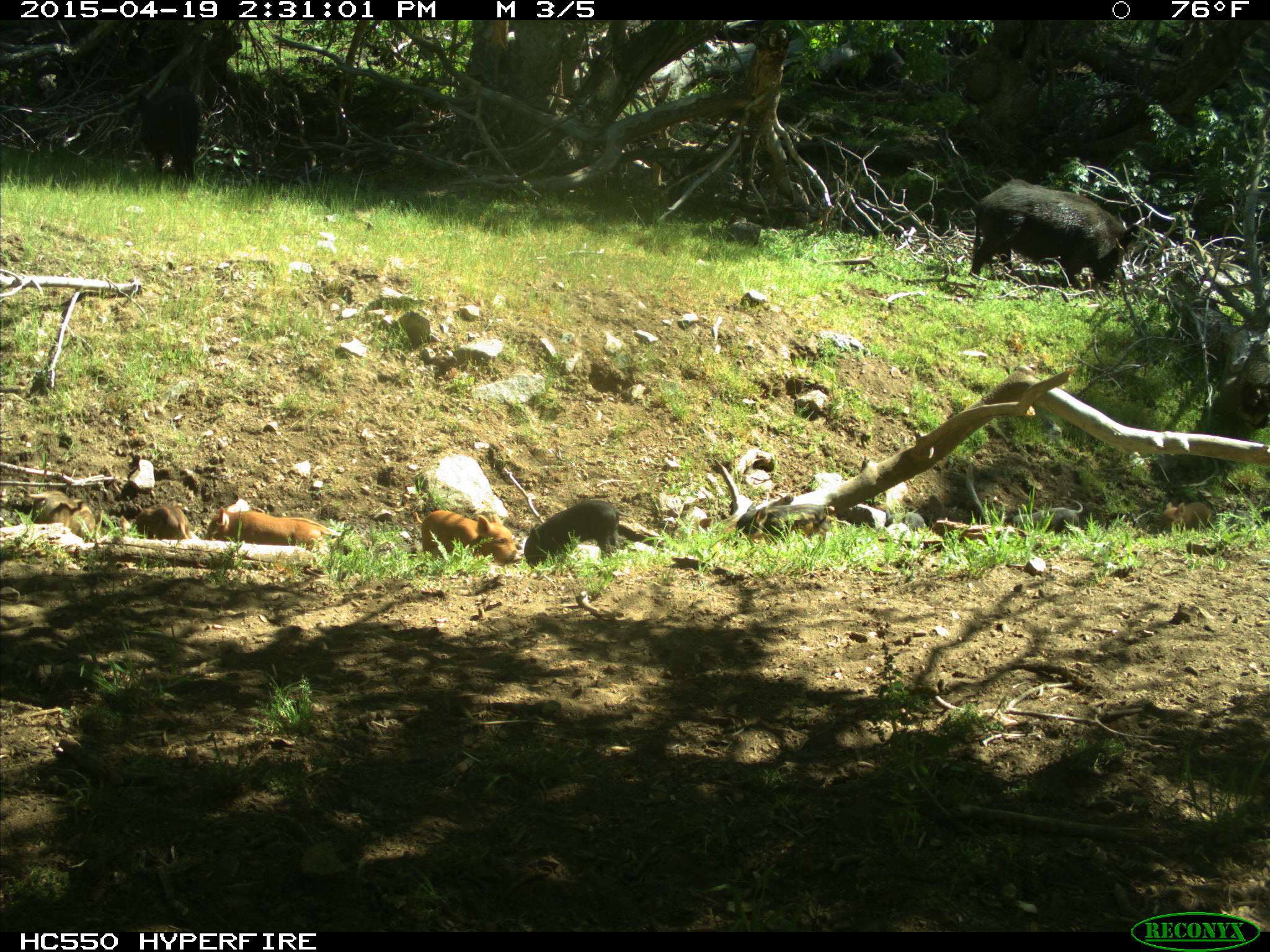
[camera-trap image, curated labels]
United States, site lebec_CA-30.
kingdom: Animalia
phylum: Chordata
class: Mammalia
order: Artiodactyla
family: Suidae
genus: Sus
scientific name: Sus scrofa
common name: wild boar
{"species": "Sus scrofa (wild boar)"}